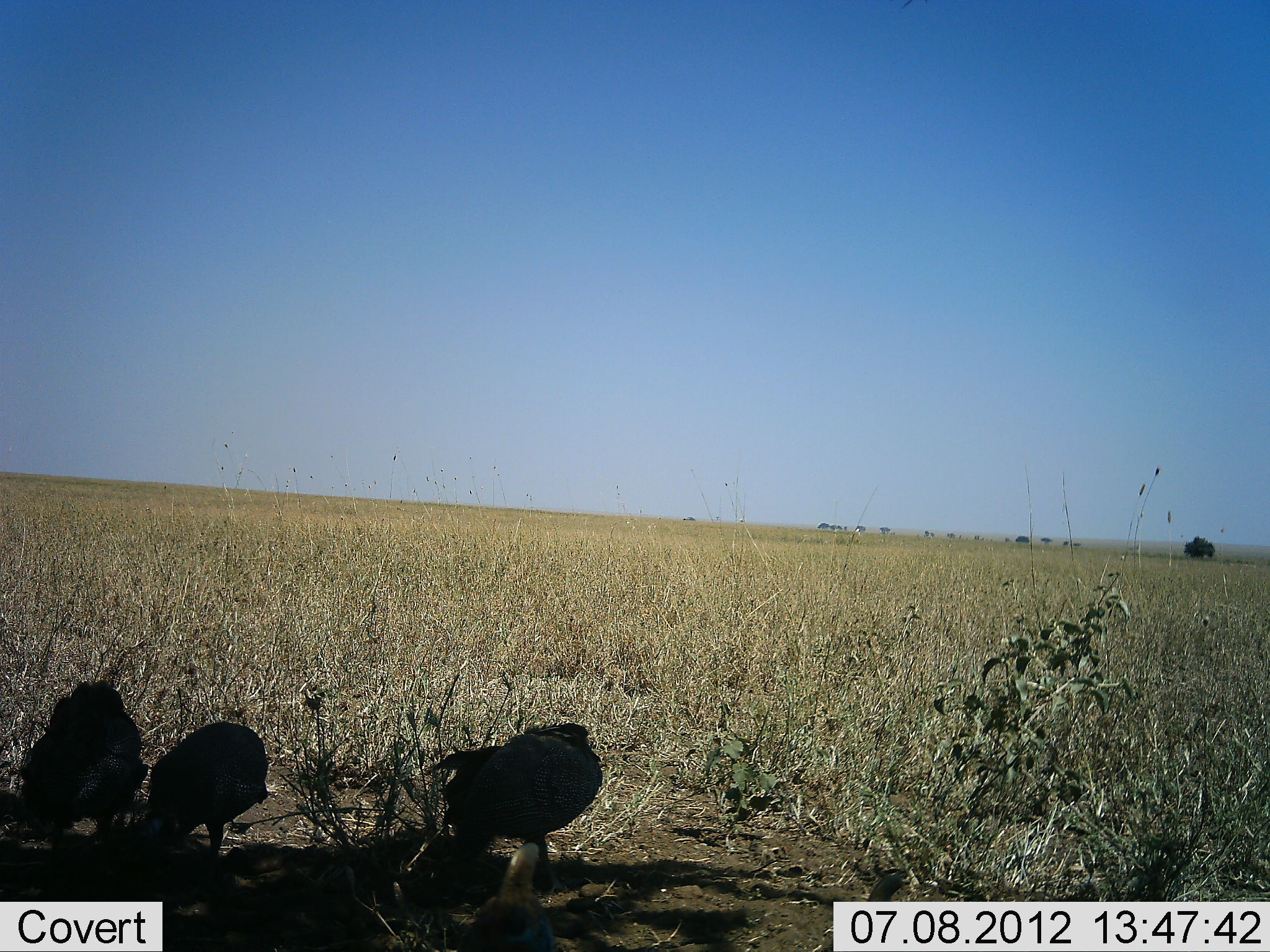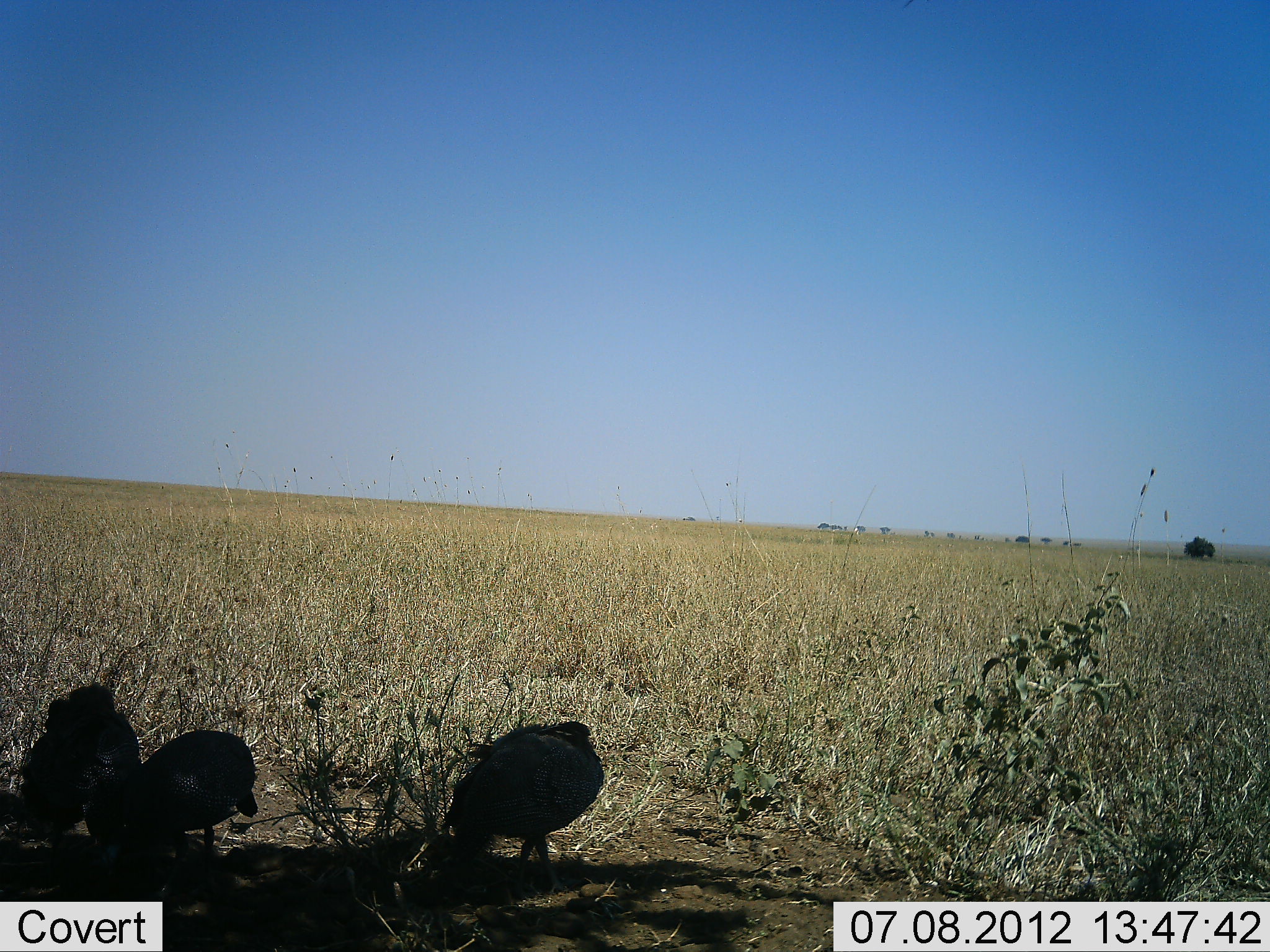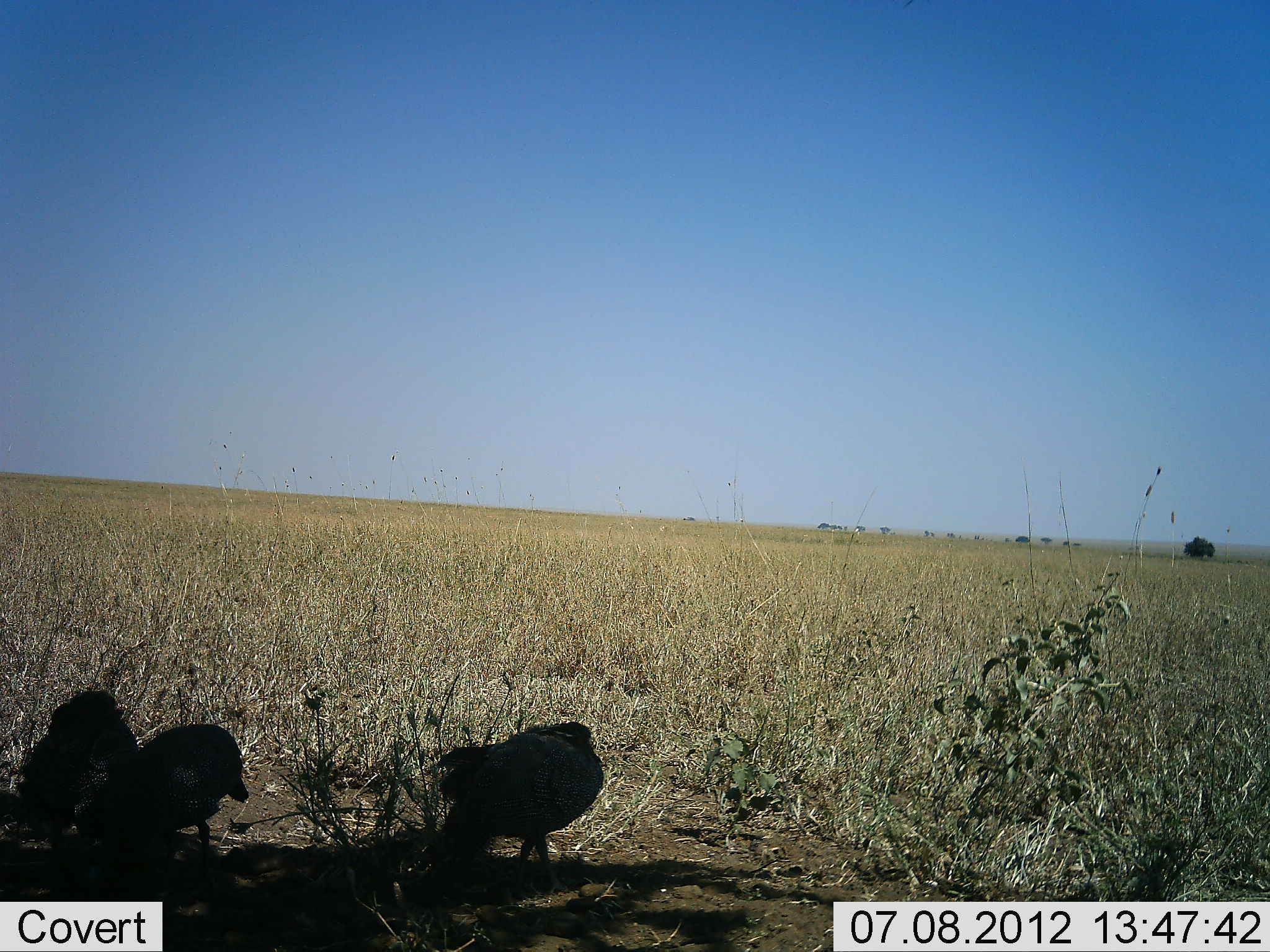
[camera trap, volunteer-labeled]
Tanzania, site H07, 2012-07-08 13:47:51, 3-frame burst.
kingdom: Animalia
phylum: Chordata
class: Aves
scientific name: Aves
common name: bird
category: otherbird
Otherbird (bird) (Aves), count 3. Behavior (volunteer vote fractions): standing 50%, resting 10%, moving 10%, interacting 0%. Young present (vote fraction): 0%. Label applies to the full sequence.